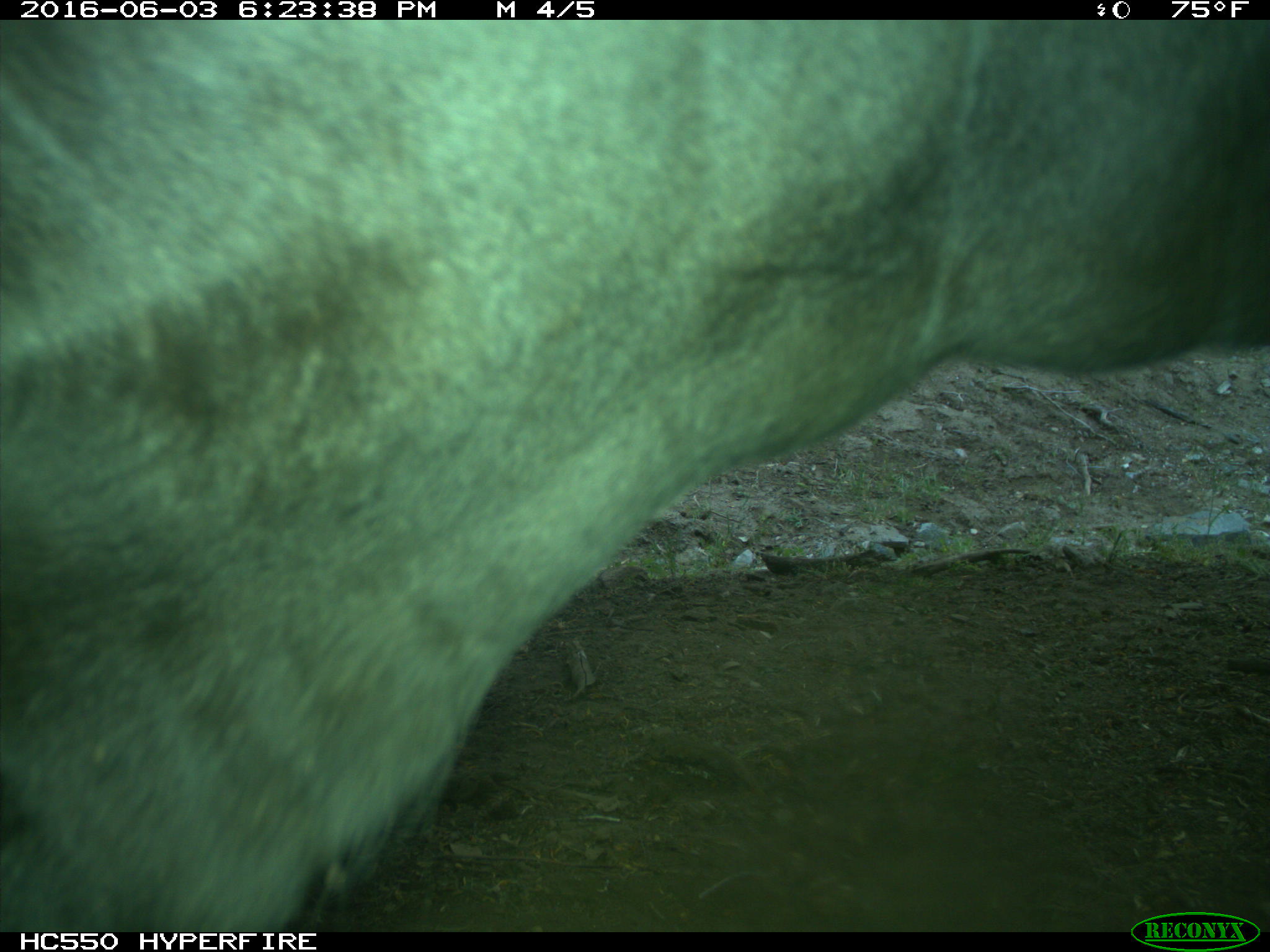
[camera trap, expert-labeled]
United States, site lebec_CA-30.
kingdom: Animalia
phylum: Chordata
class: Mammalia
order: Artiodactyla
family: Bovidae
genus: Bos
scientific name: Bos taurus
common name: domestic cow